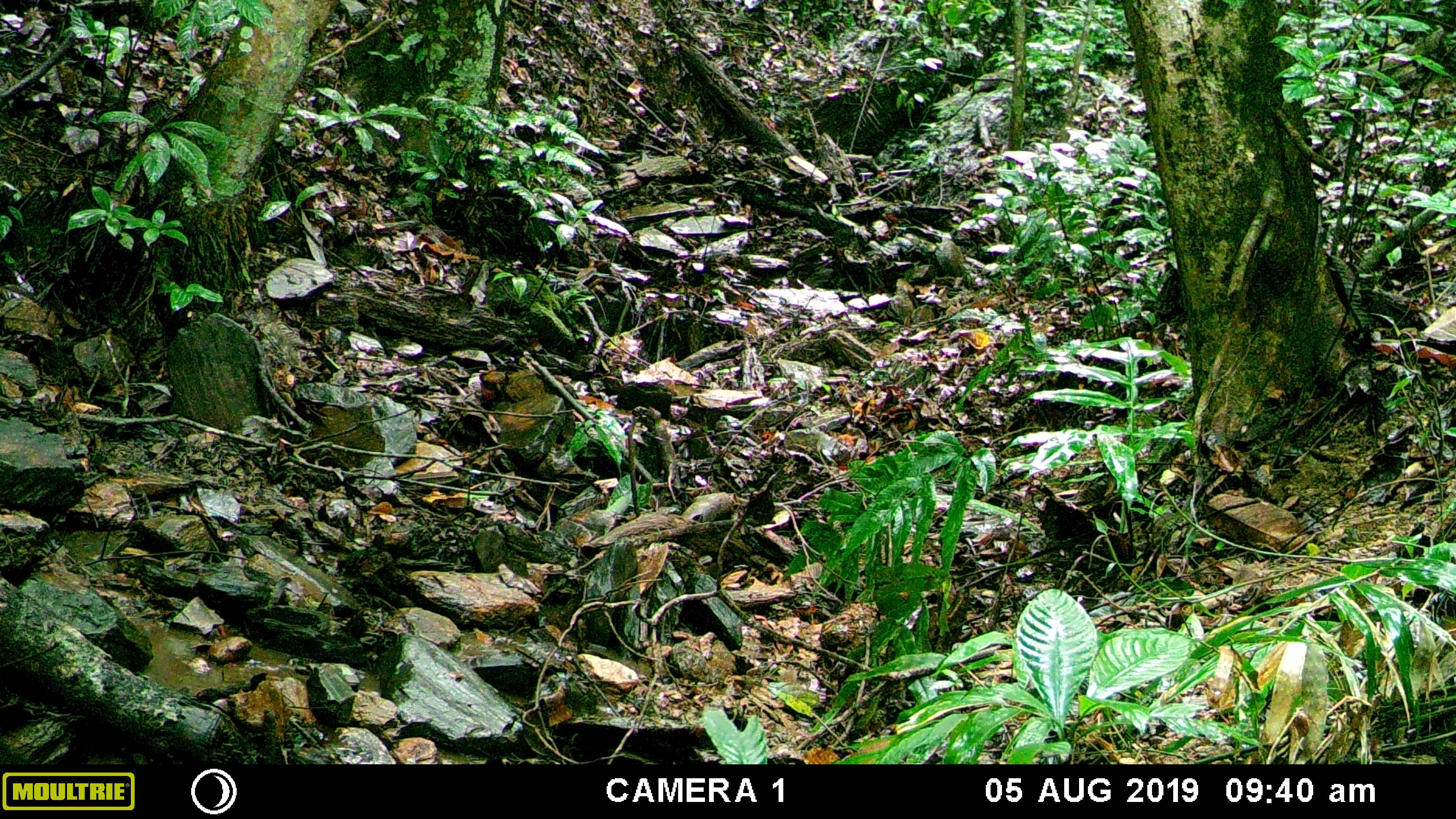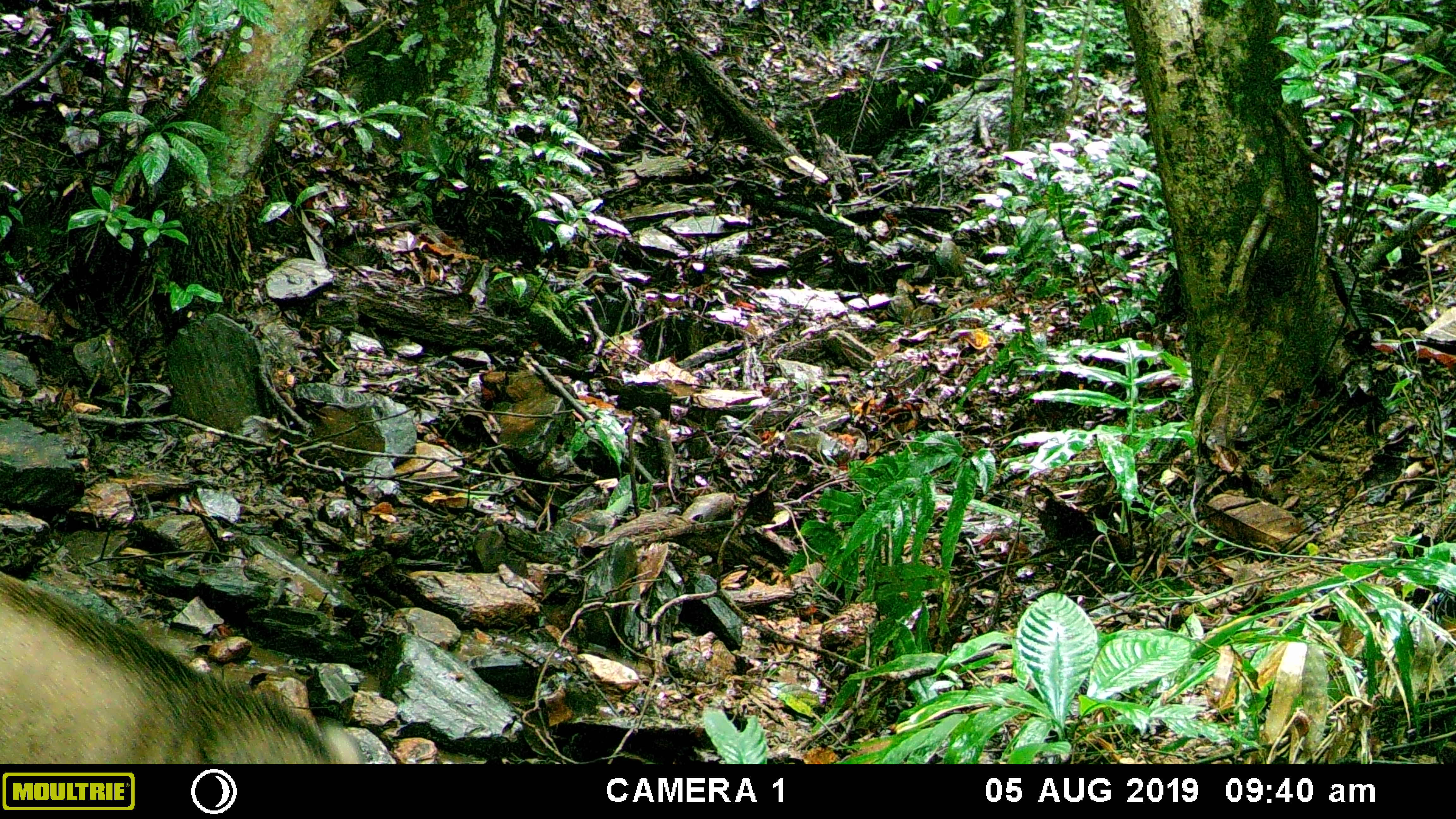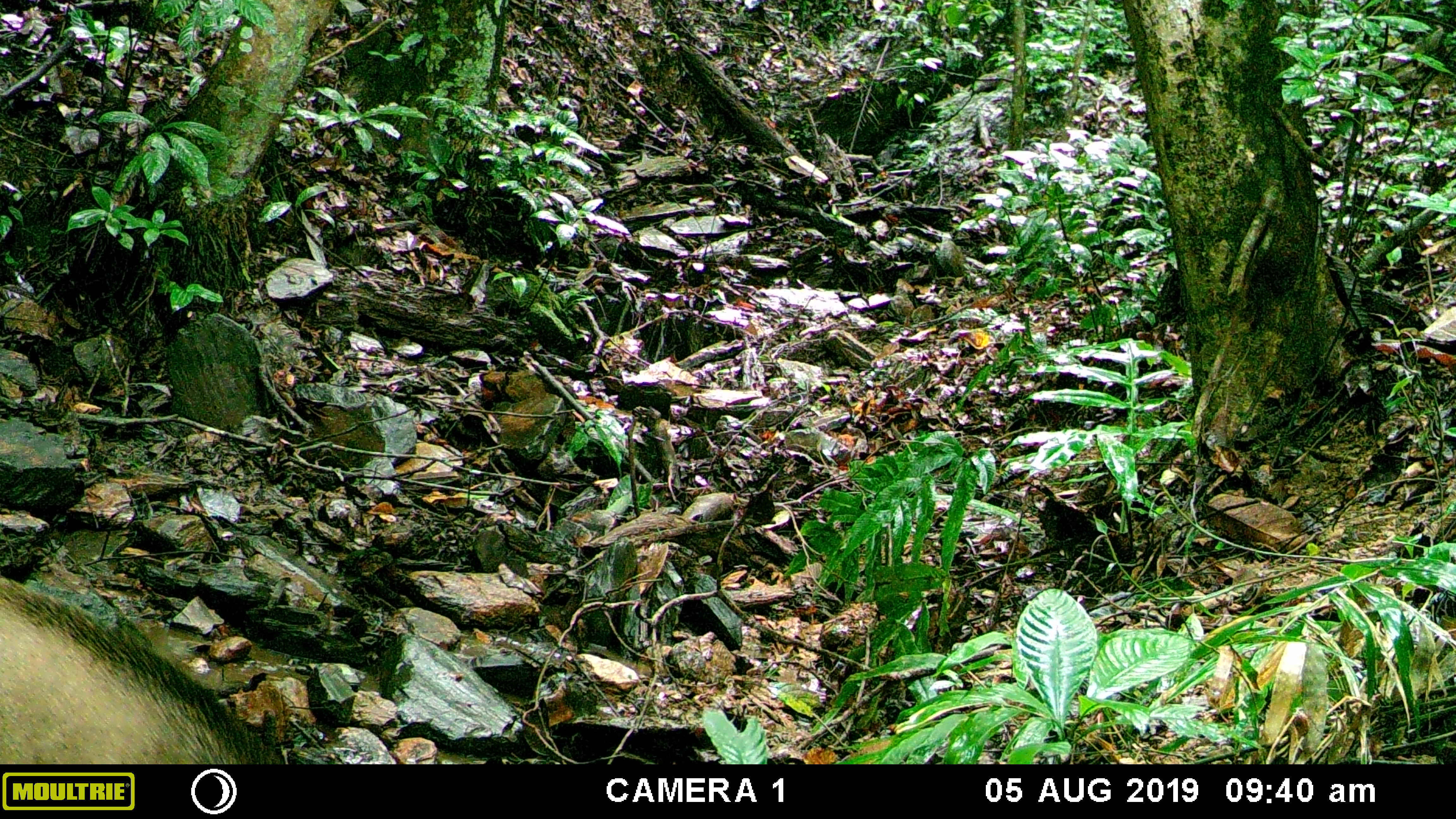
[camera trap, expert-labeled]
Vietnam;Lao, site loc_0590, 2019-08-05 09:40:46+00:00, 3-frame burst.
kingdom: Animalia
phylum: Chordata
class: Mammalia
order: Artiodactyla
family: Suidae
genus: Sus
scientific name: Sus scrofa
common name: eurasian wild pig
Eurasian wild pig (Sus scrofa). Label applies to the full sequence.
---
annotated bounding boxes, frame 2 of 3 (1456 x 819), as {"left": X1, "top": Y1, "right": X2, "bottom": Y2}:
eurasian wild pig: {"left": 0, "top": 571, "right": 361, "bottom": 762}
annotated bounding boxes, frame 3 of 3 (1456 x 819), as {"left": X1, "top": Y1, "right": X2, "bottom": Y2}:
eurasian wild pig: {"left": 0, "top": 580, "right": 273, "bottom": 762}